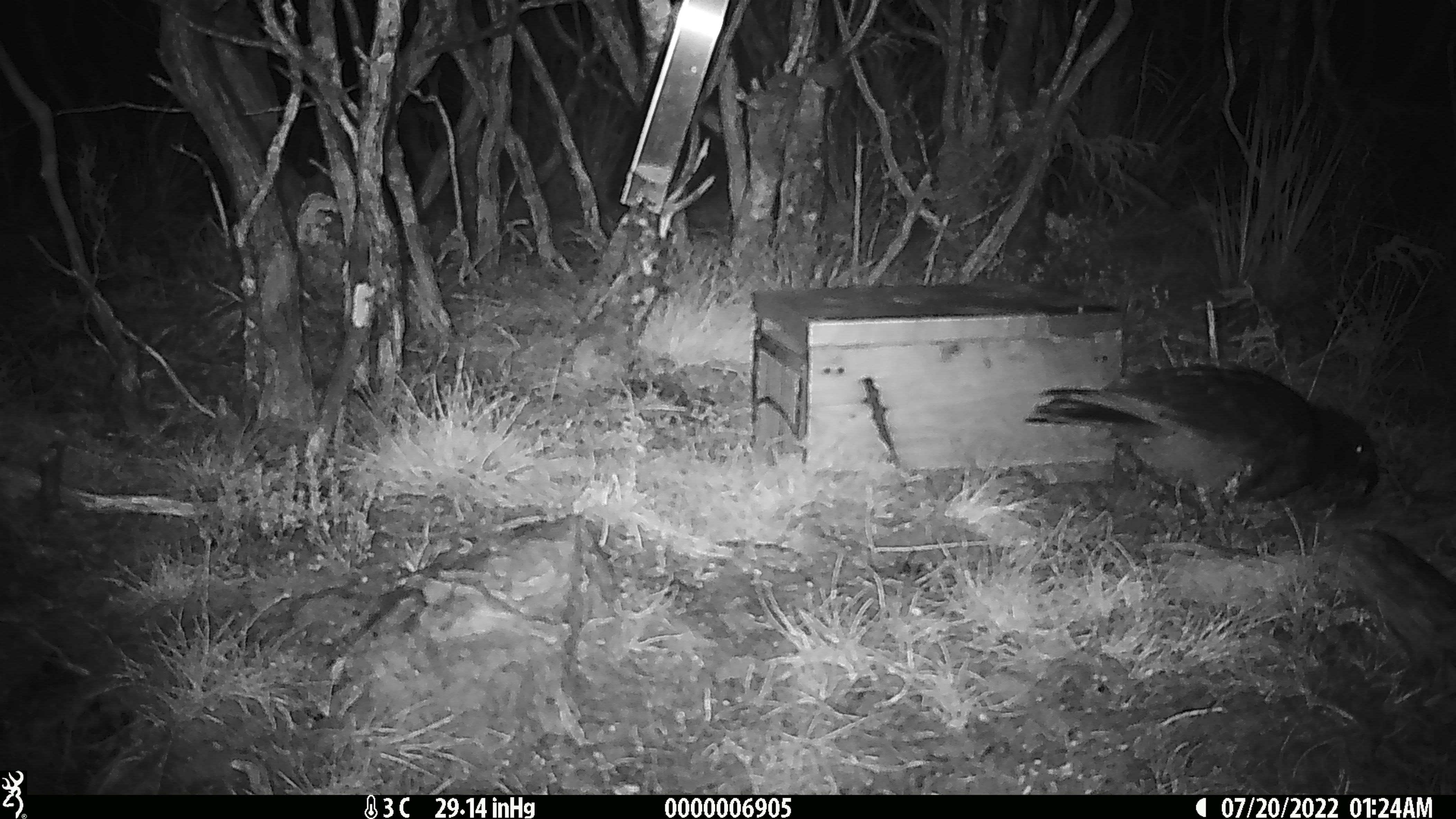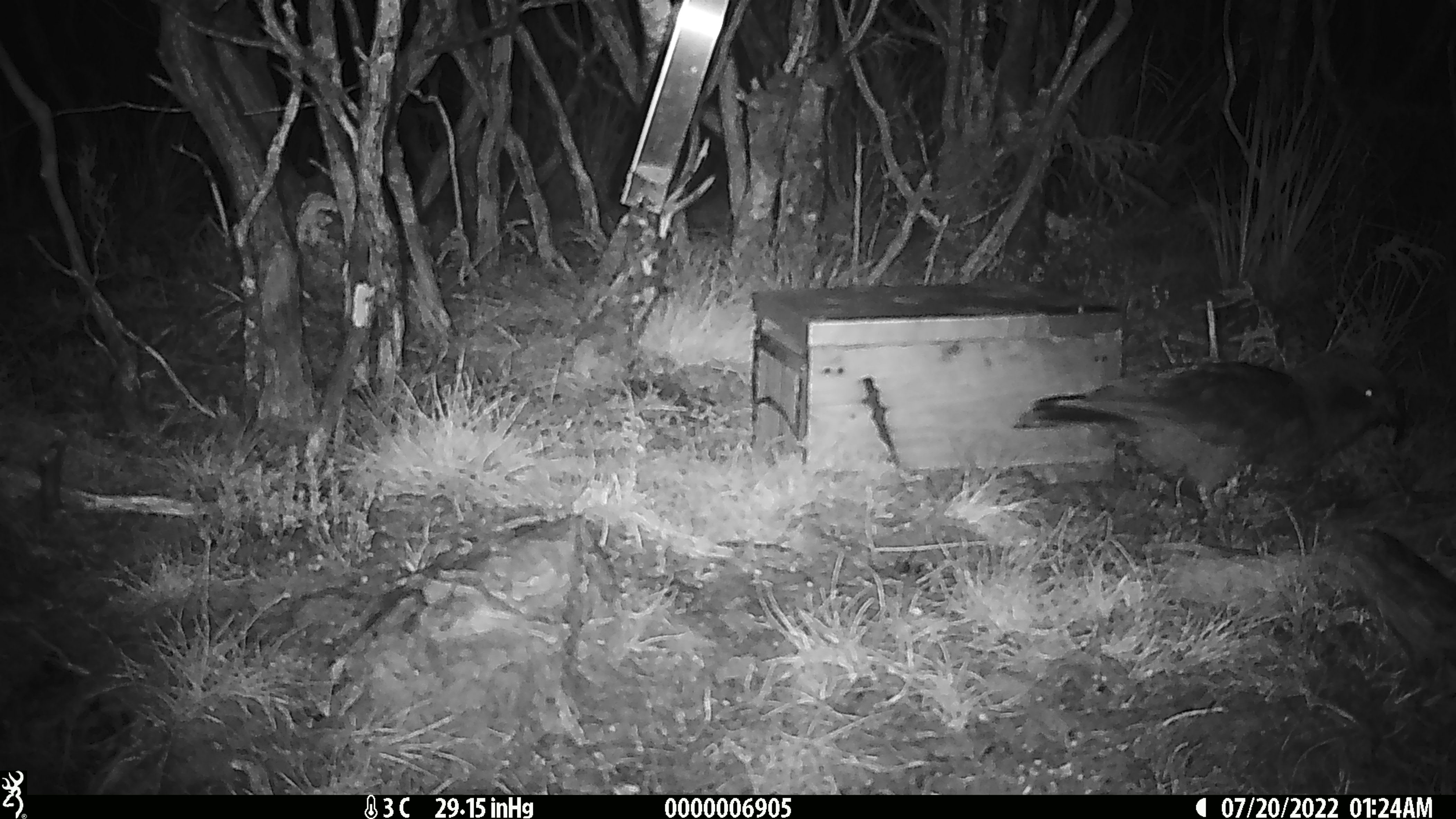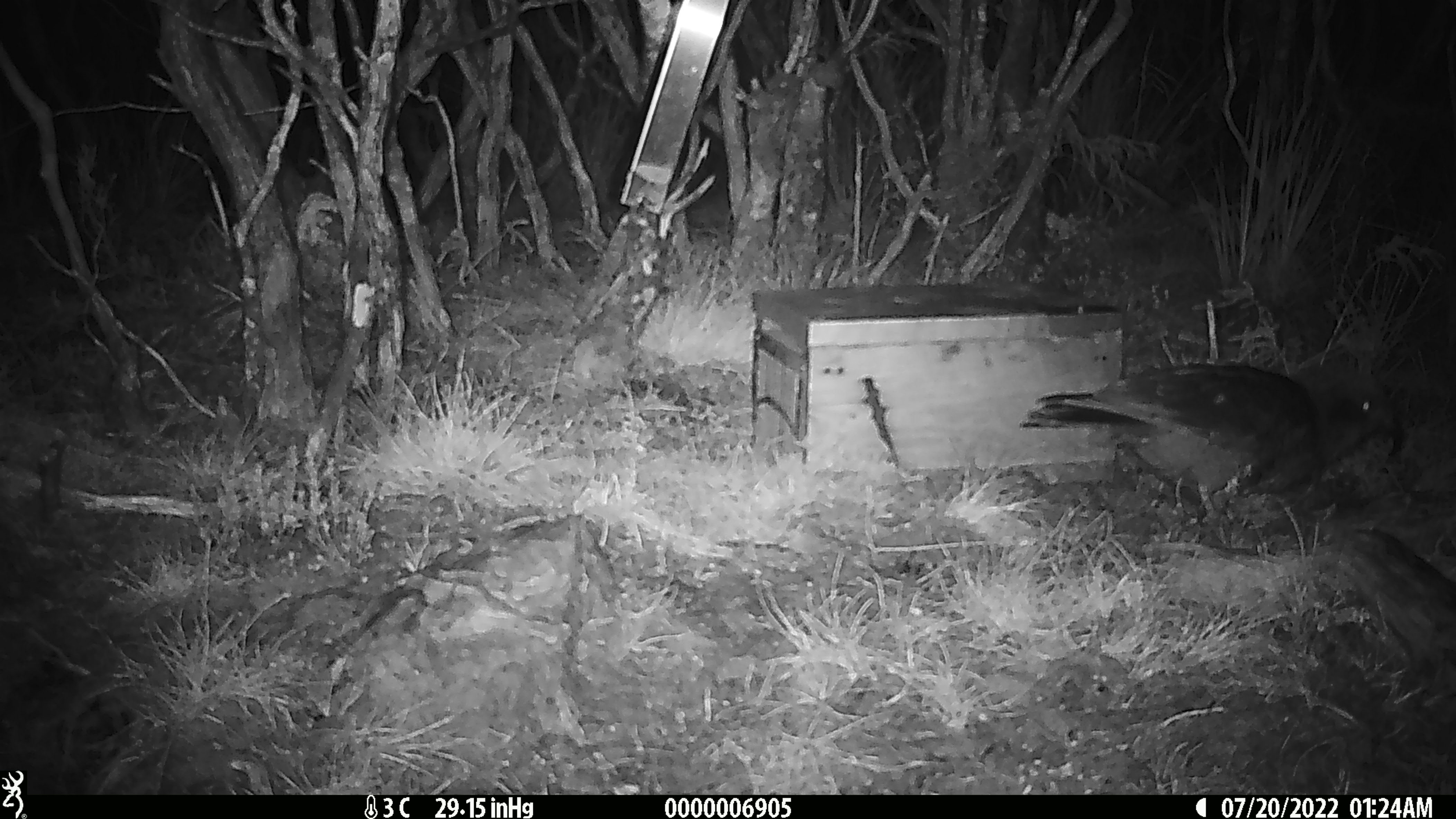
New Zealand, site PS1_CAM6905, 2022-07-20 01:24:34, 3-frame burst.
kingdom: Animalia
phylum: Chordata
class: Aves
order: Psittaciformes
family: Strigopidae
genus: Nestor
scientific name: Nestor notabilis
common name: kea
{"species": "kea (Nestor notabilis)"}